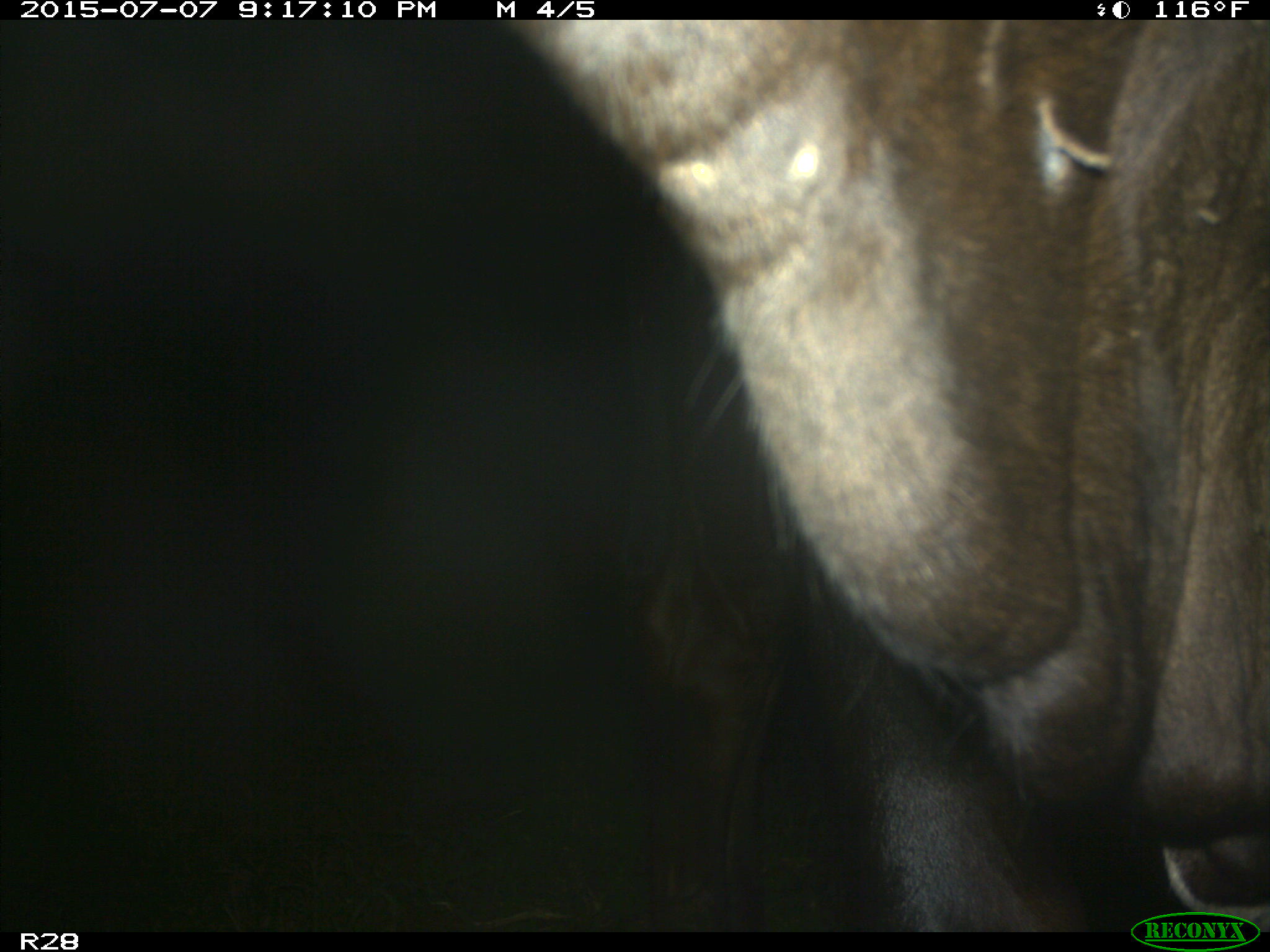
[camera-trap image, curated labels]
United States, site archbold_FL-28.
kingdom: Animalia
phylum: Chordata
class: Mammalia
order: Artiodactyla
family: Bovidae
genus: Bos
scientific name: Bos taurus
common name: domestic cow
Bos taurus (domestic cow).